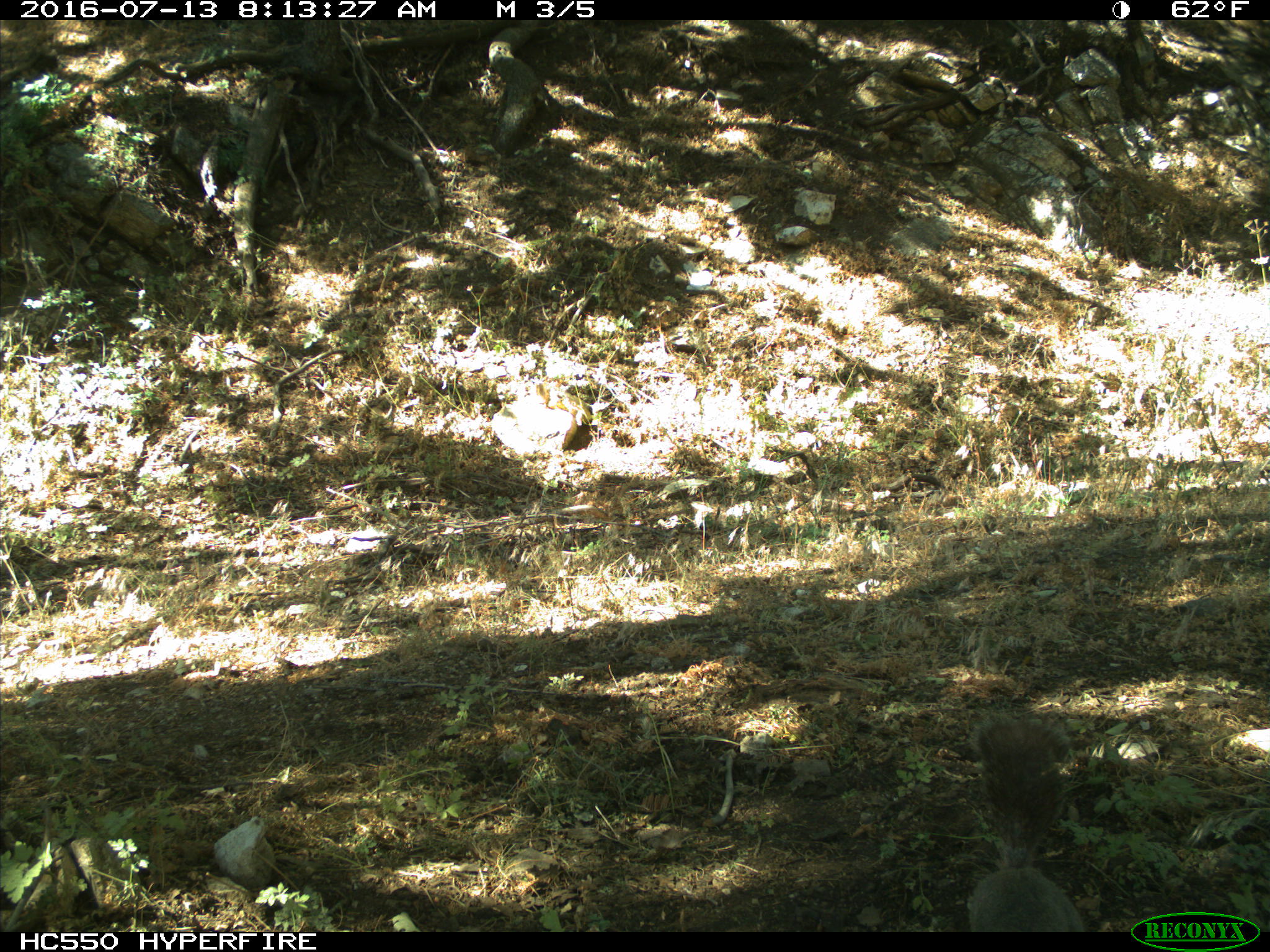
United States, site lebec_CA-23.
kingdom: Animalia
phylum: Chordata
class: Mammalia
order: Rodentia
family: Sciuridae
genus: Sciurus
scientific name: Sciurus carolinensis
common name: eastern gray squirrel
Sciurus carolinensis (eastern gray squirrel).